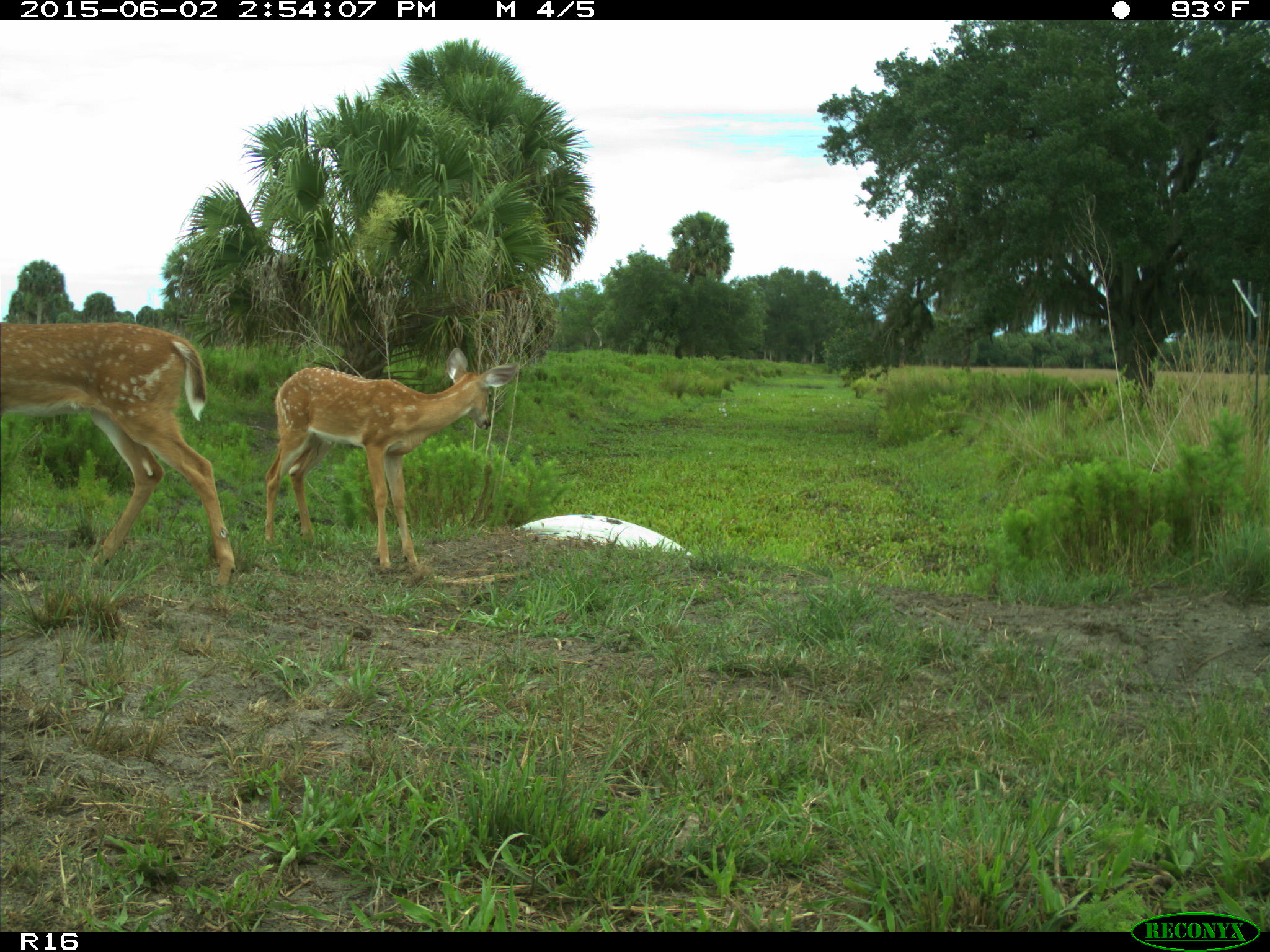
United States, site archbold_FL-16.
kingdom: Animalia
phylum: Chordata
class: Mammalia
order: Artiodactyla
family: Cervidae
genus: Odocoileus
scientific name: Odocoileus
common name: deer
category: unidentified deer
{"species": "unidentified deer (deer) (Odocoileus)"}